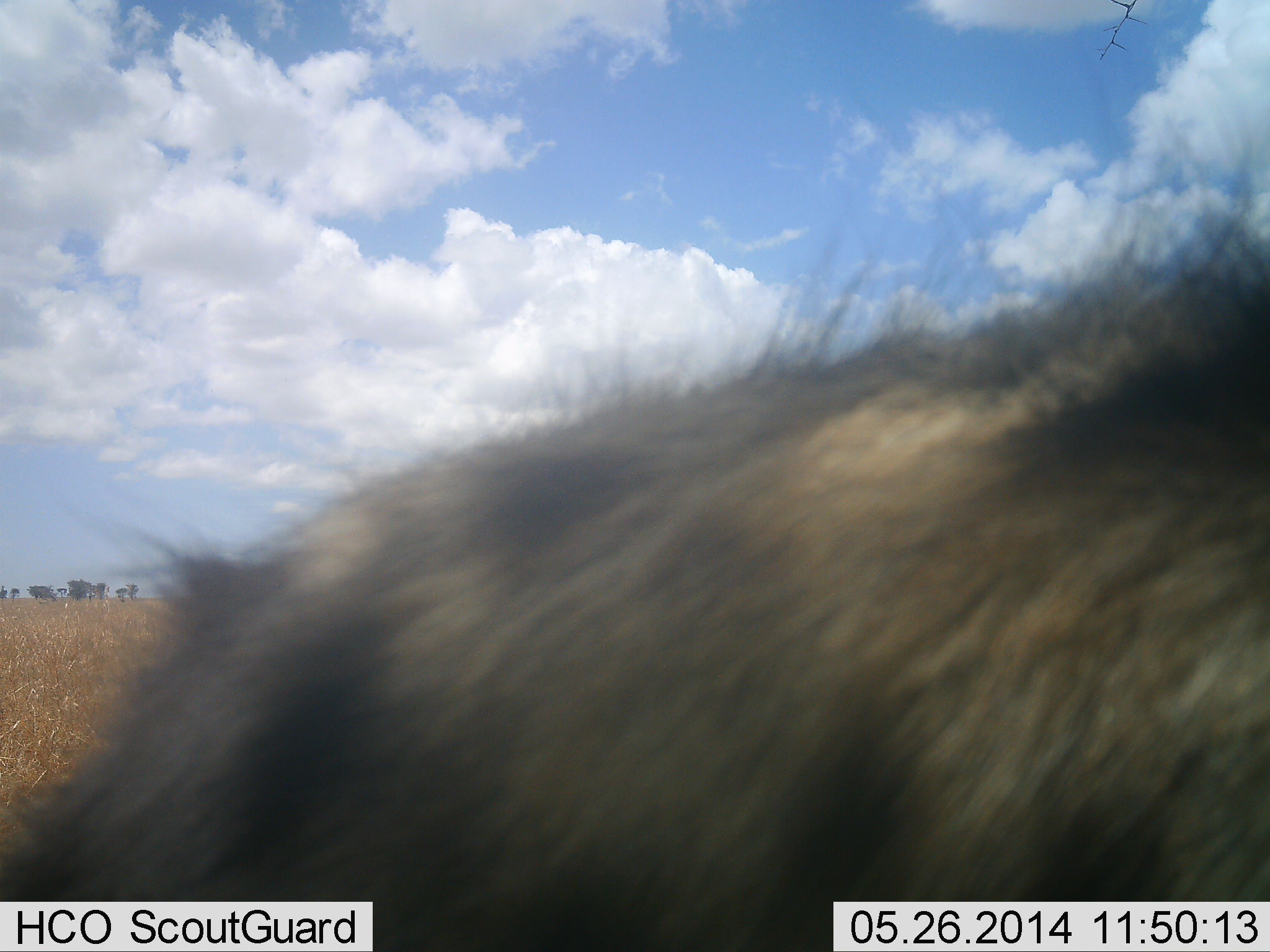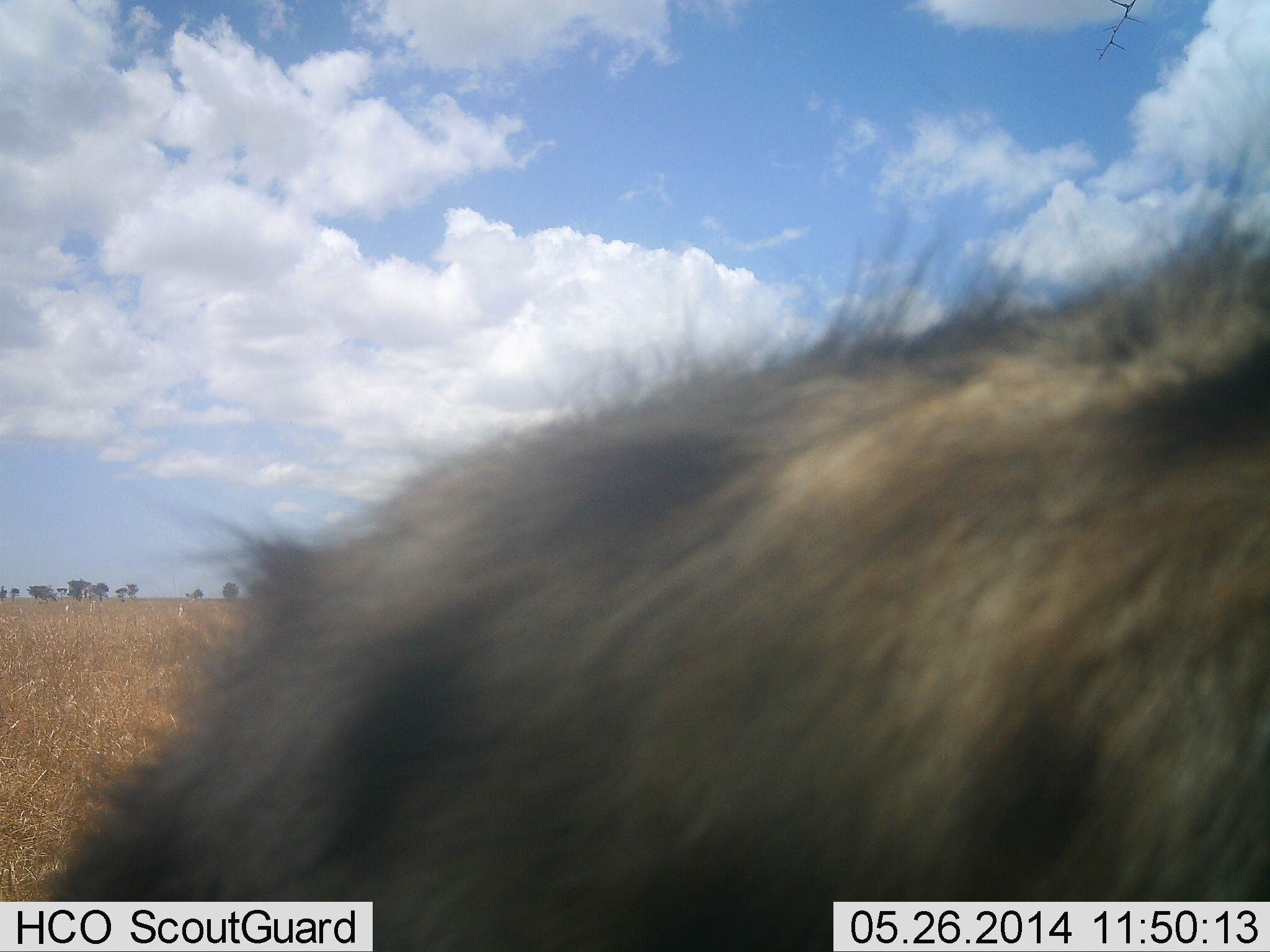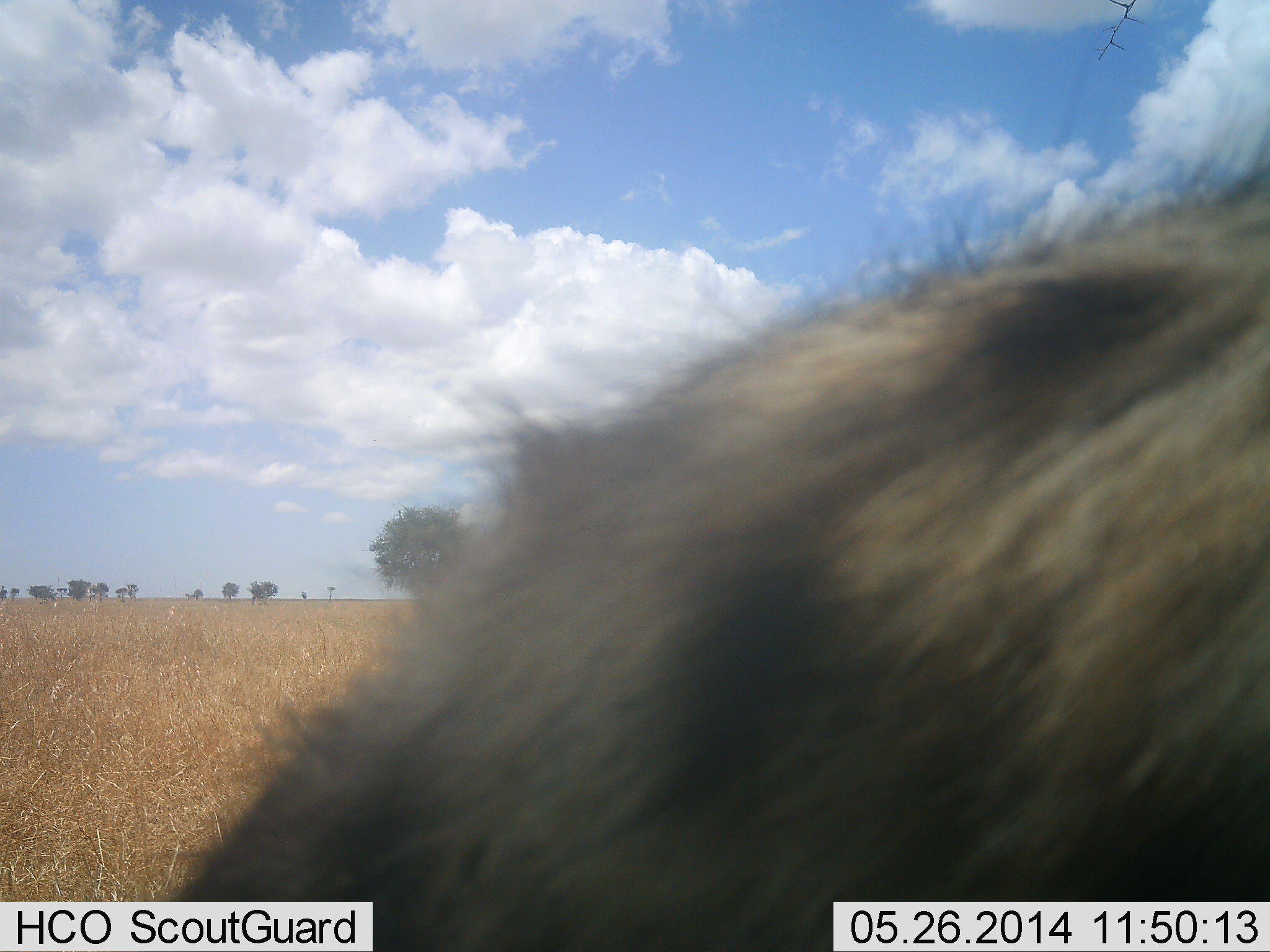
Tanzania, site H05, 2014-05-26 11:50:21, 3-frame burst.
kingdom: Animalia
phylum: Chordata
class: Mammalia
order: Carnivora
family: Hyaenidae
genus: Crocuta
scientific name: Crocuta crocuta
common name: spotted hyena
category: hyenaspotted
Hyenaspotted (spotted hyena) (Crocuta crocuta), count 1. Behavior (volunteer vote fractions): standing 70%, resting 0%, moving 40%, interacting 0%. Young present (vote fraction): 0%. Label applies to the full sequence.